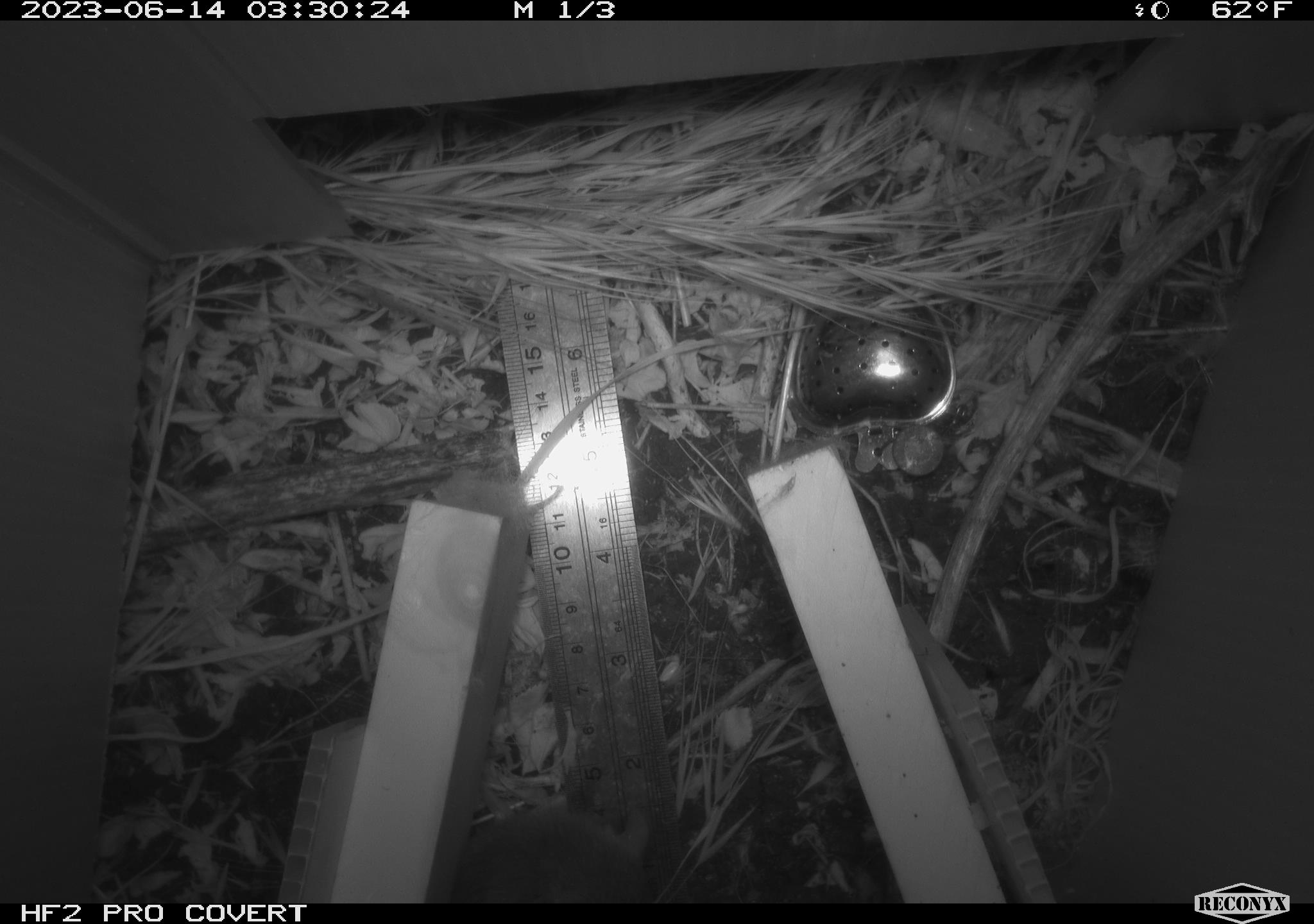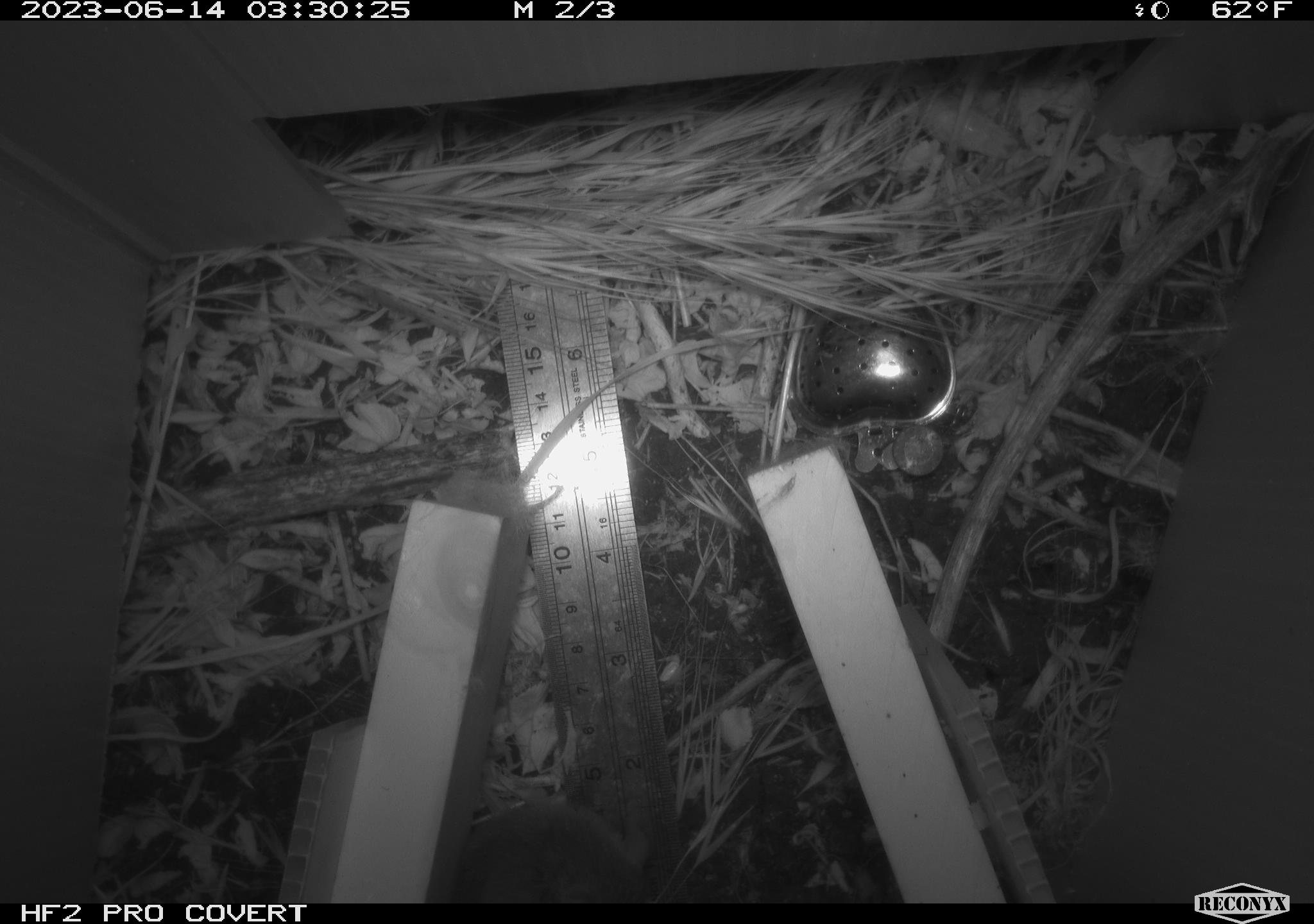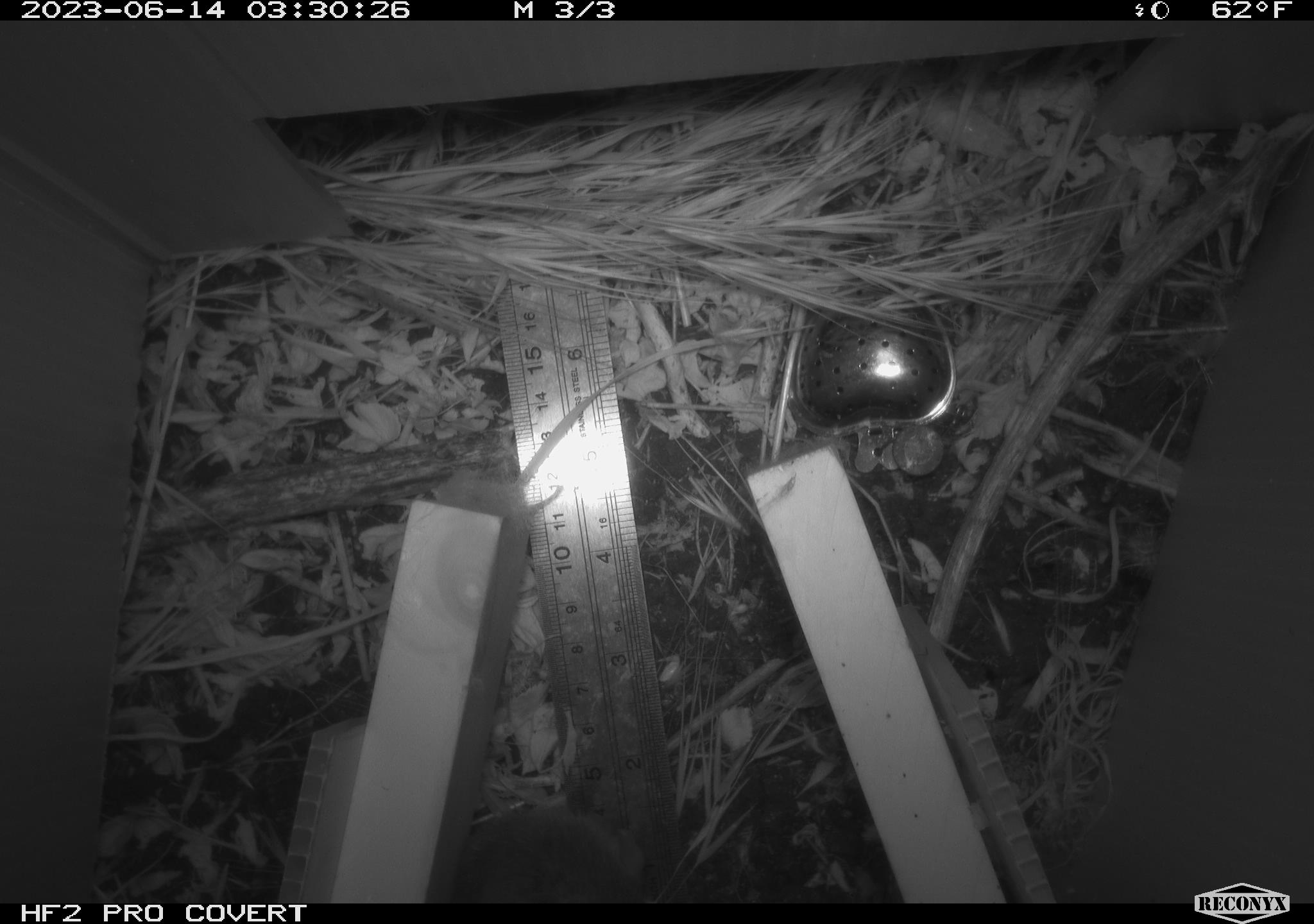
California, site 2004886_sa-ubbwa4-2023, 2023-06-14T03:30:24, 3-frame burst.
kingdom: Animalia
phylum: Chordata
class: Mammalia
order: Rodentia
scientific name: Rodentia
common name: mouse species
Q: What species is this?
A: Mouse species (Rodentia).